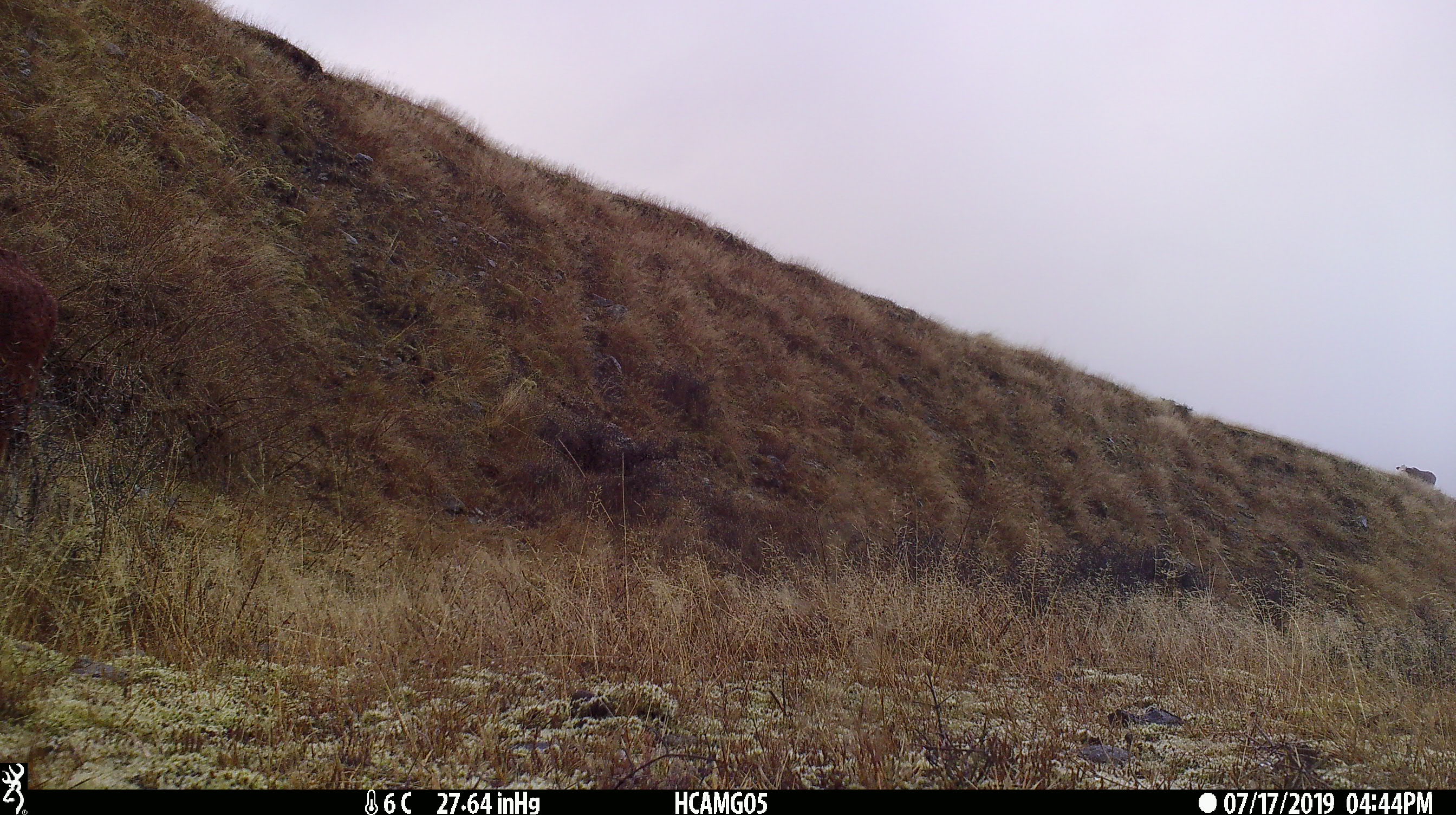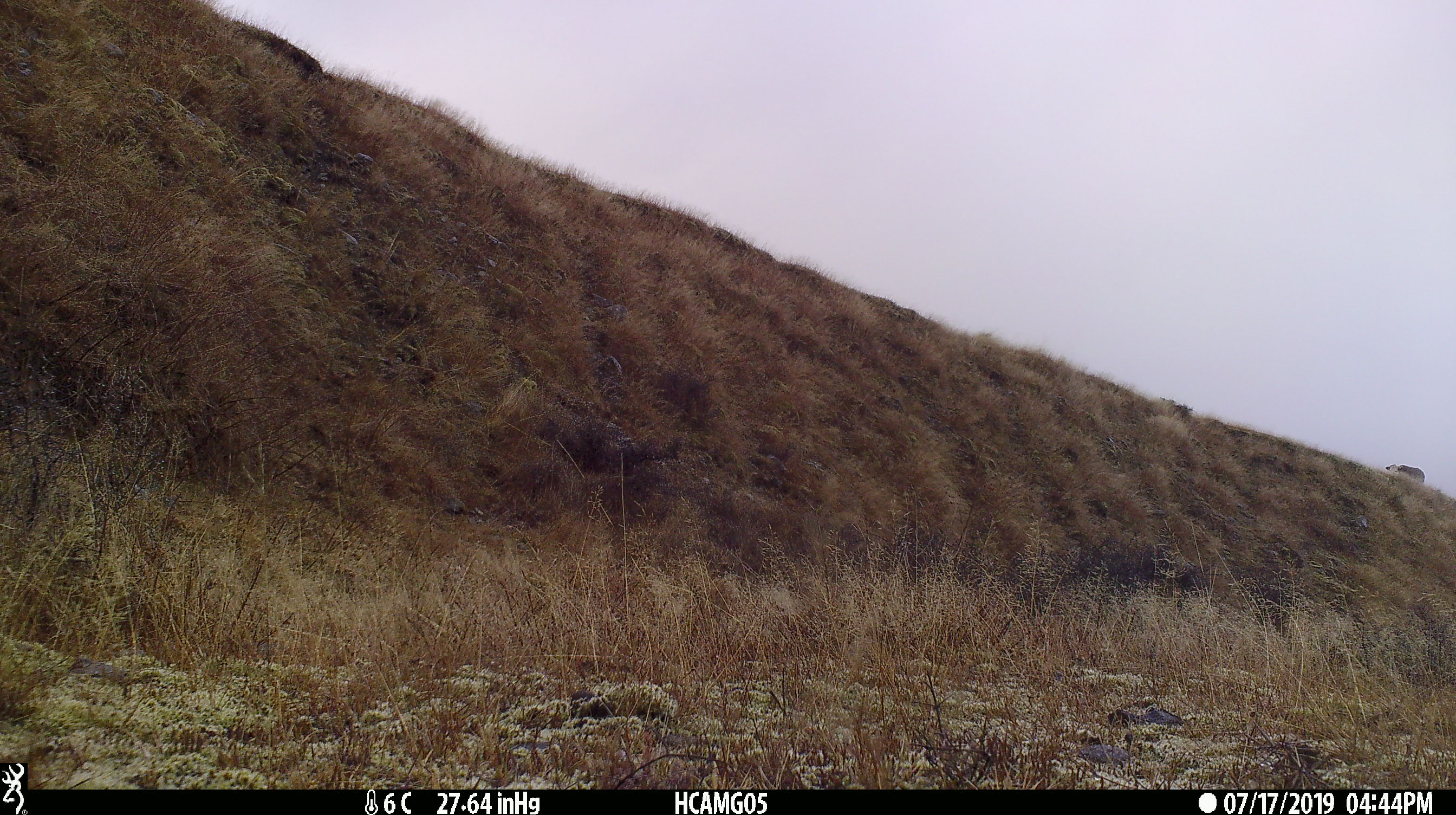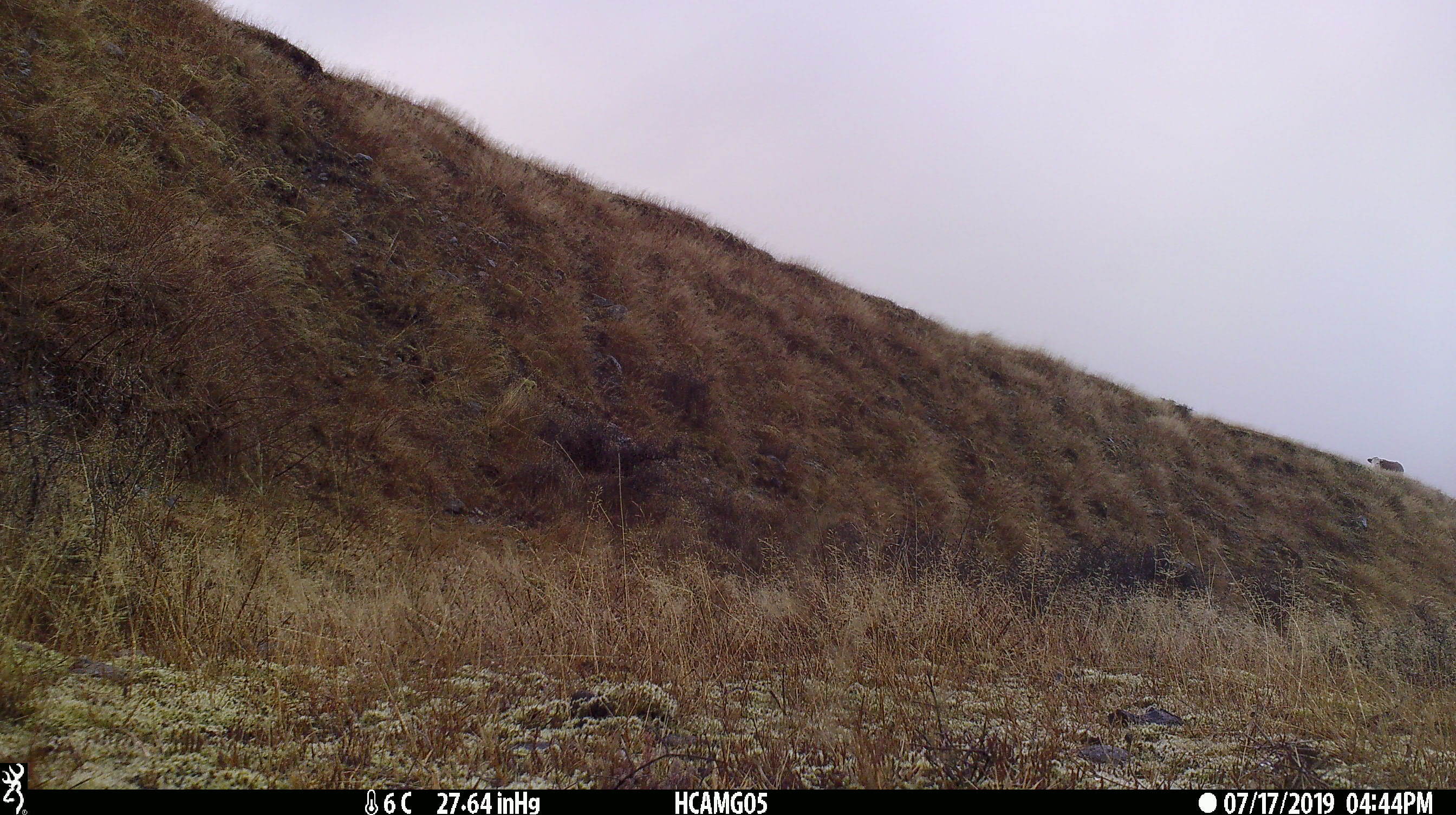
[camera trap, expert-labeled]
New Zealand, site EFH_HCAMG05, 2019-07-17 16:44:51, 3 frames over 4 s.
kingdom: Animalia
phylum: Chordata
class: Mammalia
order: Artiodactyla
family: Bovidae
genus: Bos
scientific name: Bos taurus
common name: domestic cow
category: cow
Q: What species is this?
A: Cow (domestic cow) (Bos taurus).